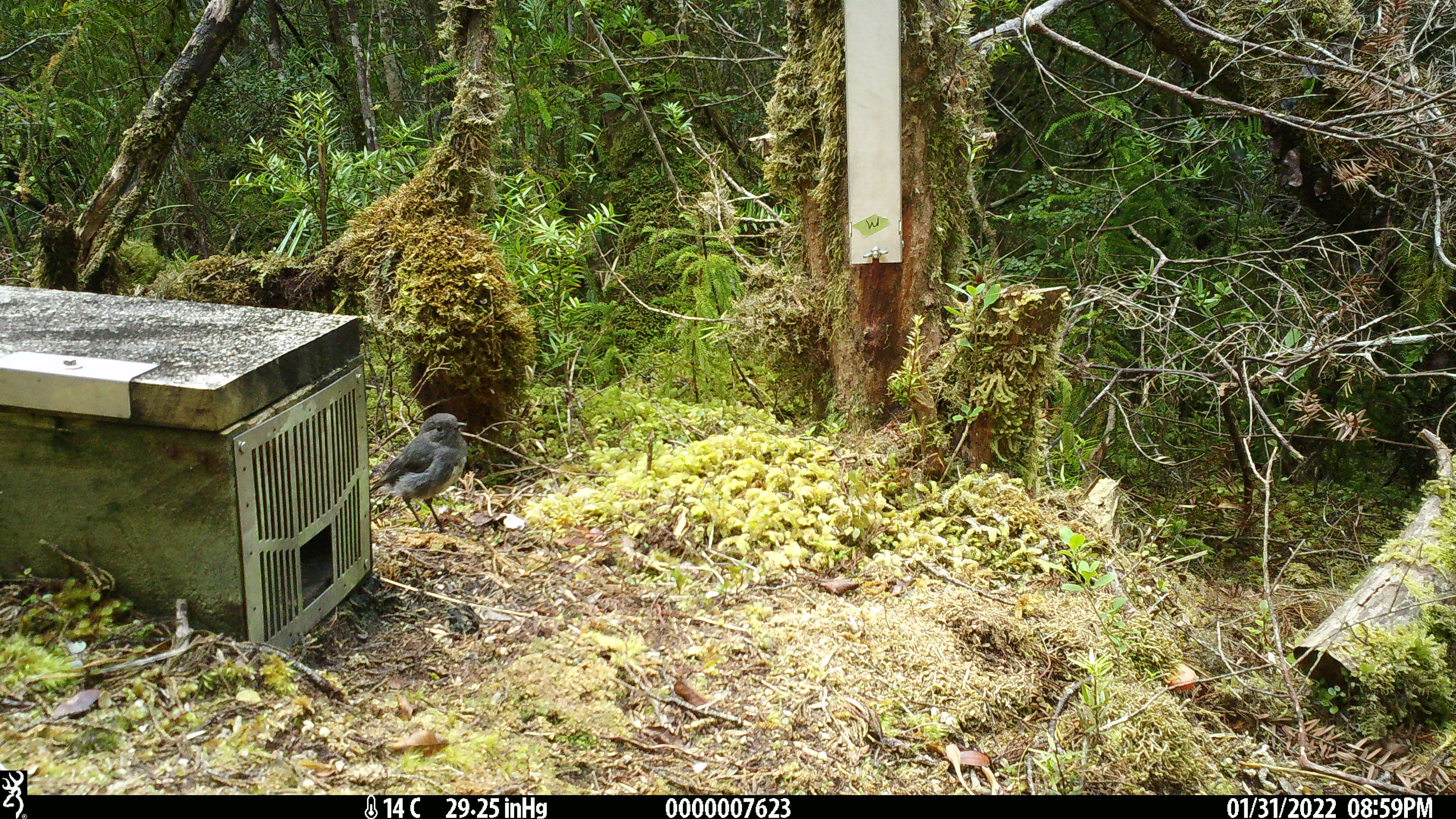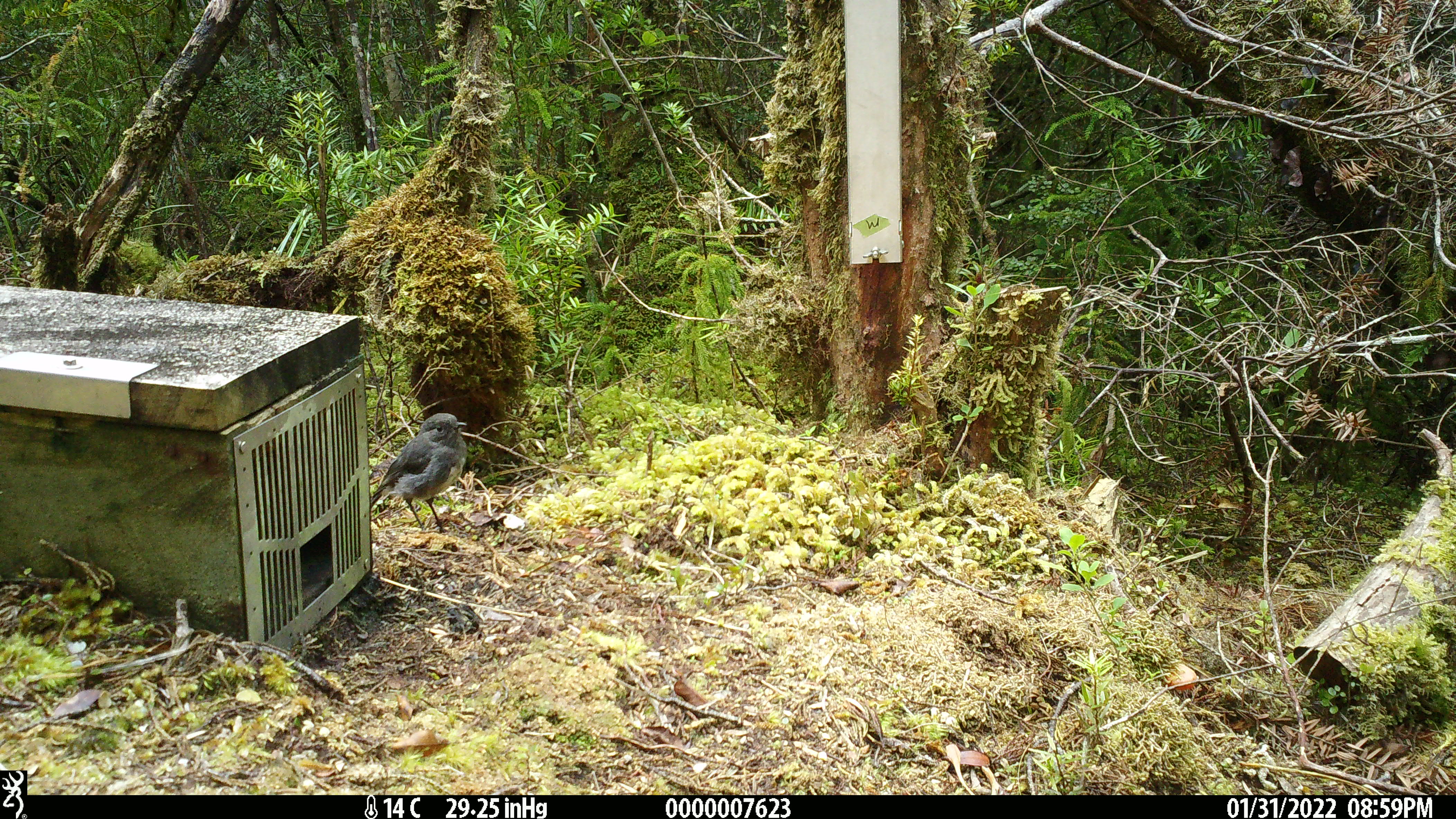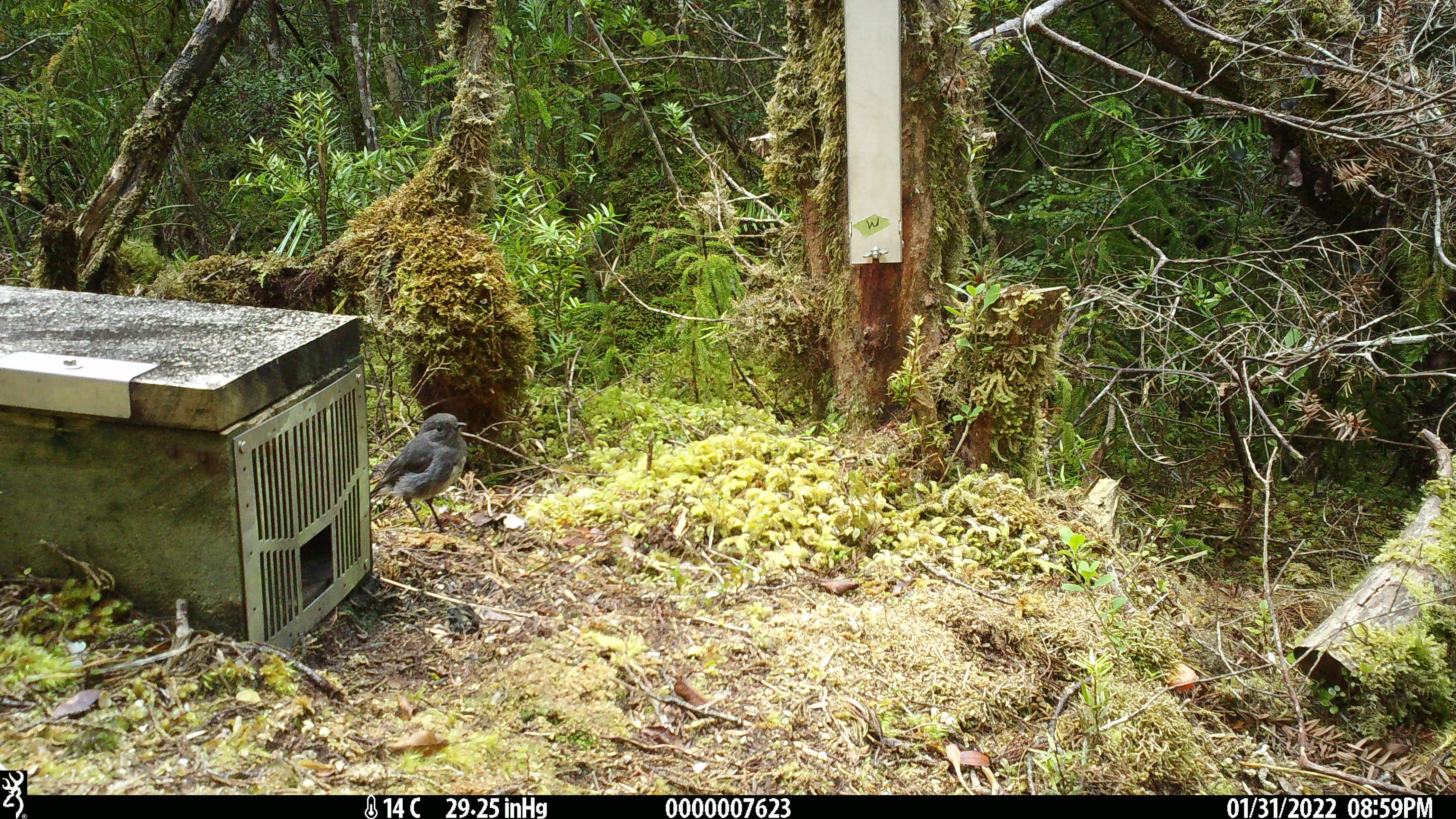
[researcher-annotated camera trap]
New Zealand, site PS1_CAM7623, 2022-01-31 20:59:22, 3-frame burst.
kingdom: Animalia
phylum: Chordata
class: Aves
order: Passeriformes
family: Petroicidae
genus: Petroica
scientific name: Petroica australis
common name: new zealand robin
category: robin